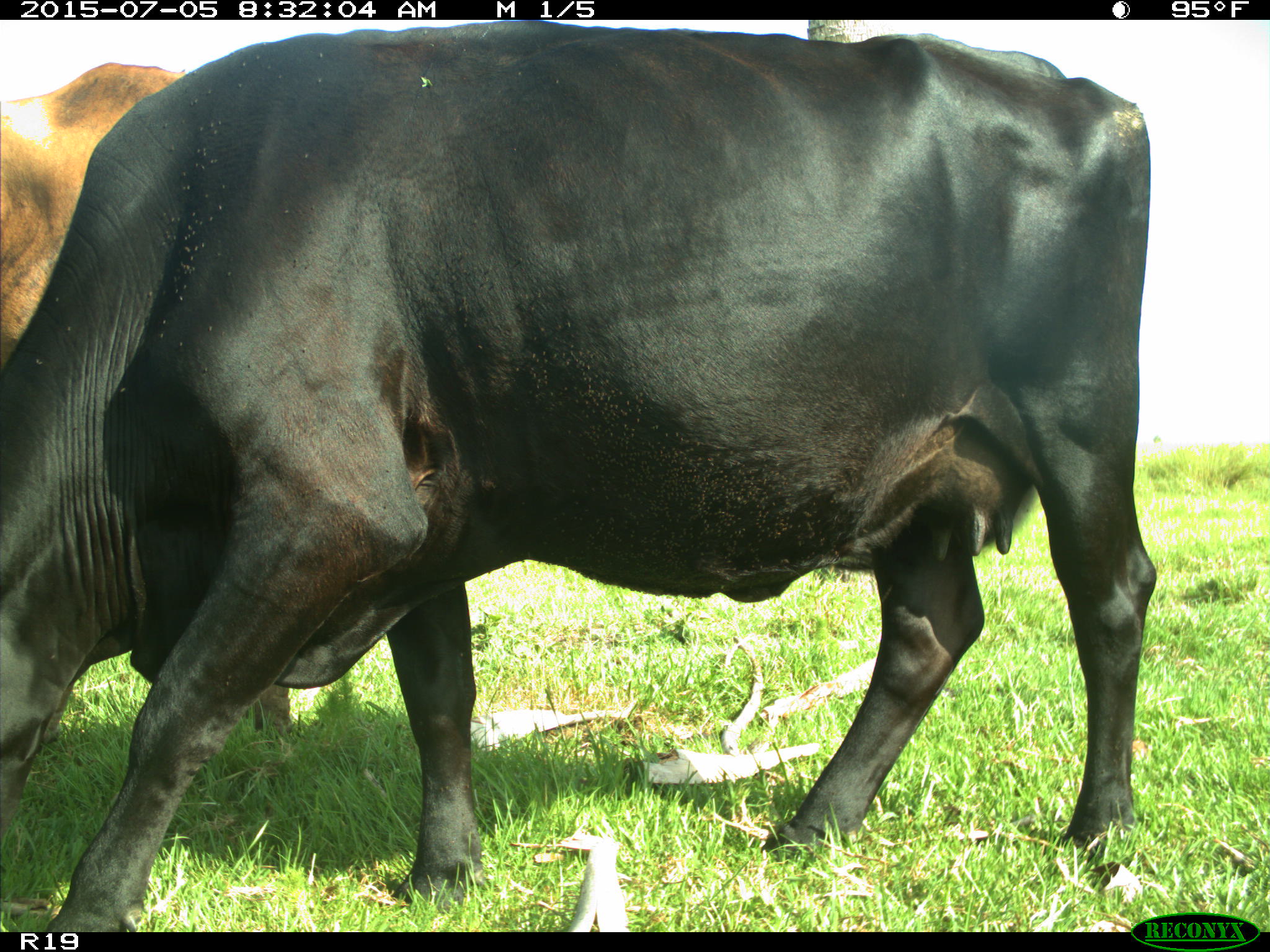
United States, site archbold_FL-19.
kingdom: Animalia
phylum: Chordata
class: Mammalia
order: Artiodactyla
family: Bovidae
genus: Bos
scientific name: Bos taurus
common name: domestic cow